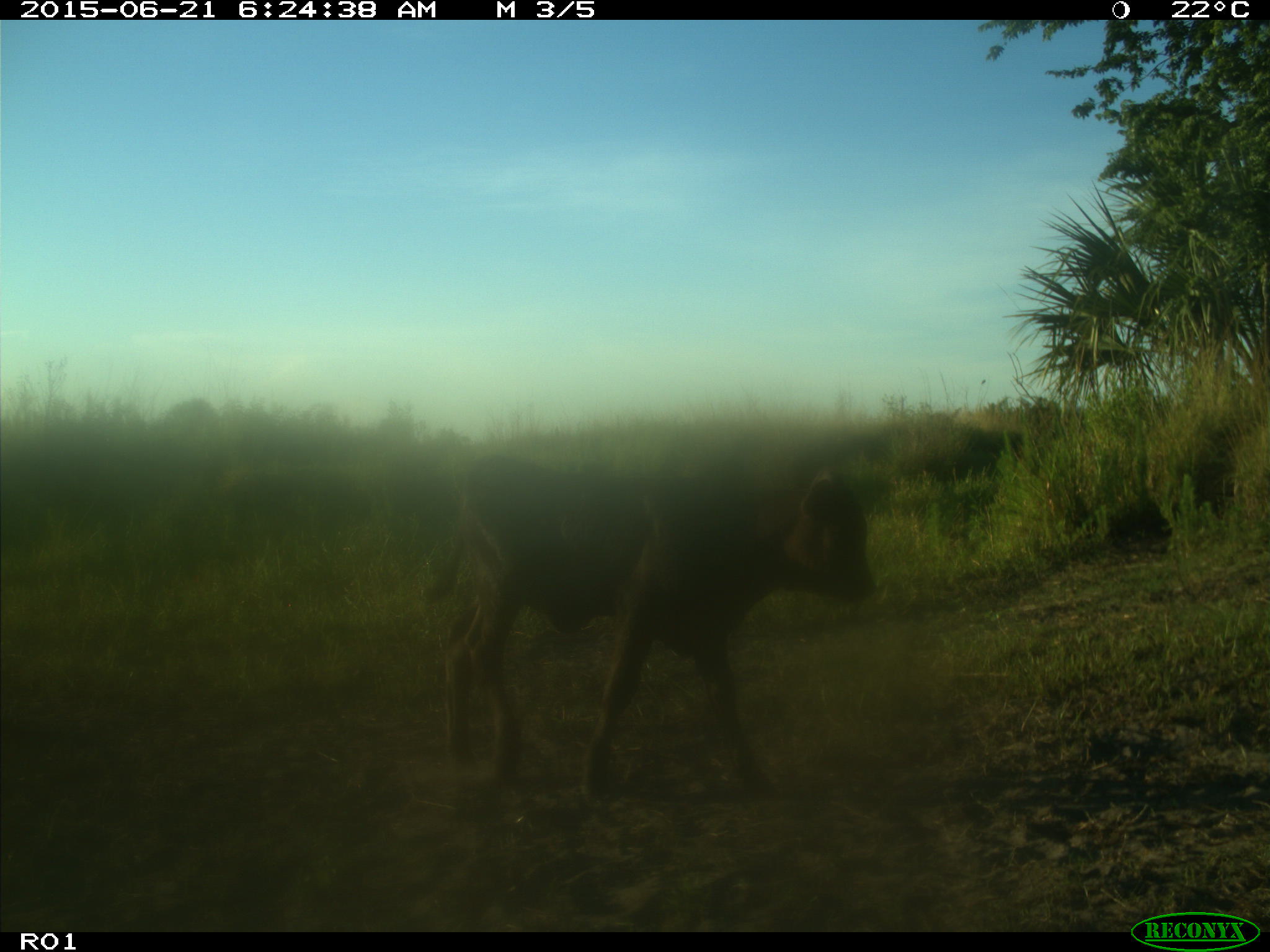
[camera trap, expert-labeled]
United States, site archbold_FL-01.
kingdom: Animalia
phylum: Chordata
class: Mammalia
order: Artiodactyla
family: Bovidae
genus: Bos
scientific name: Bos taurus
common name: domestic cow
Bos taurus (domestic cow).